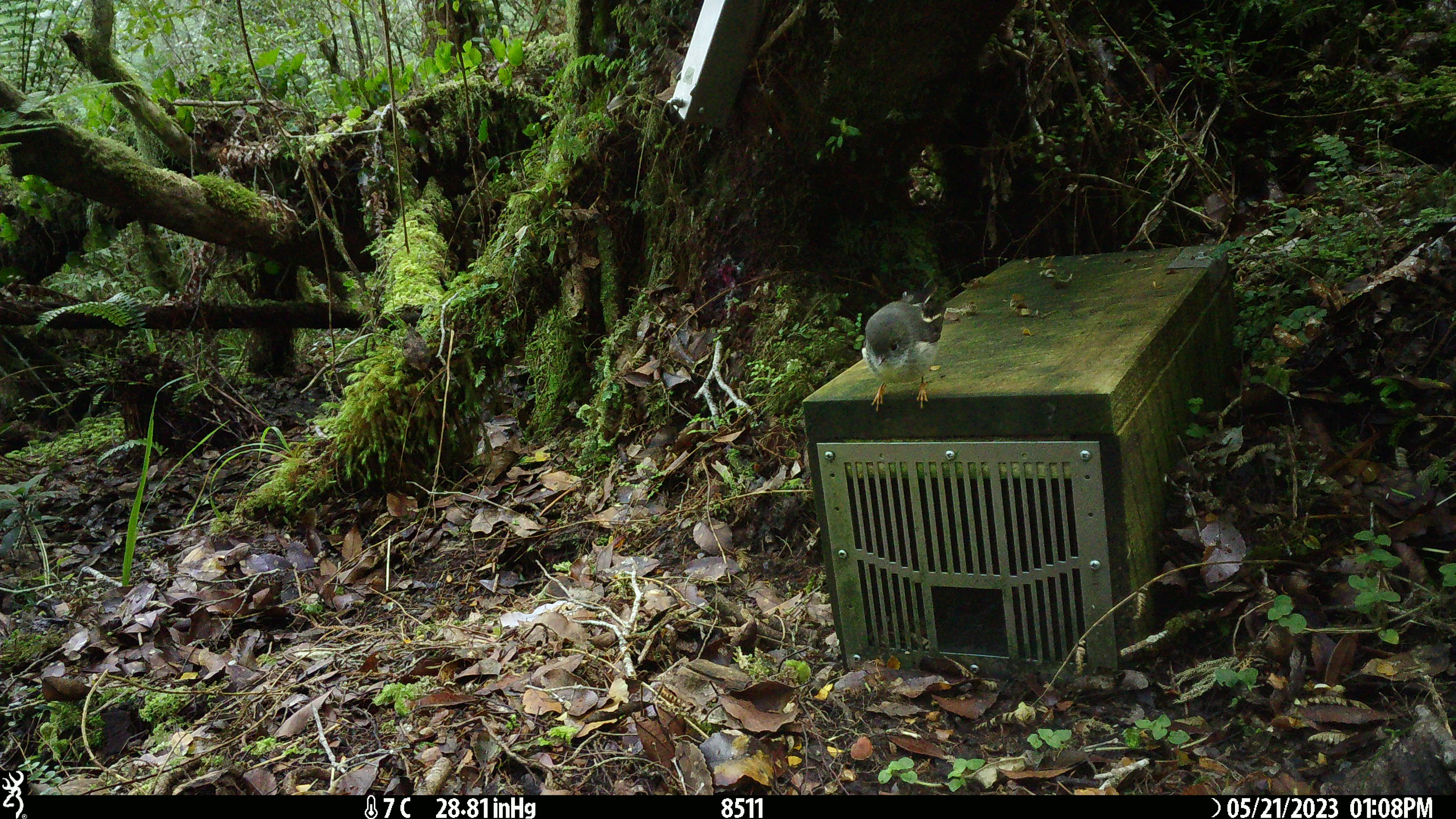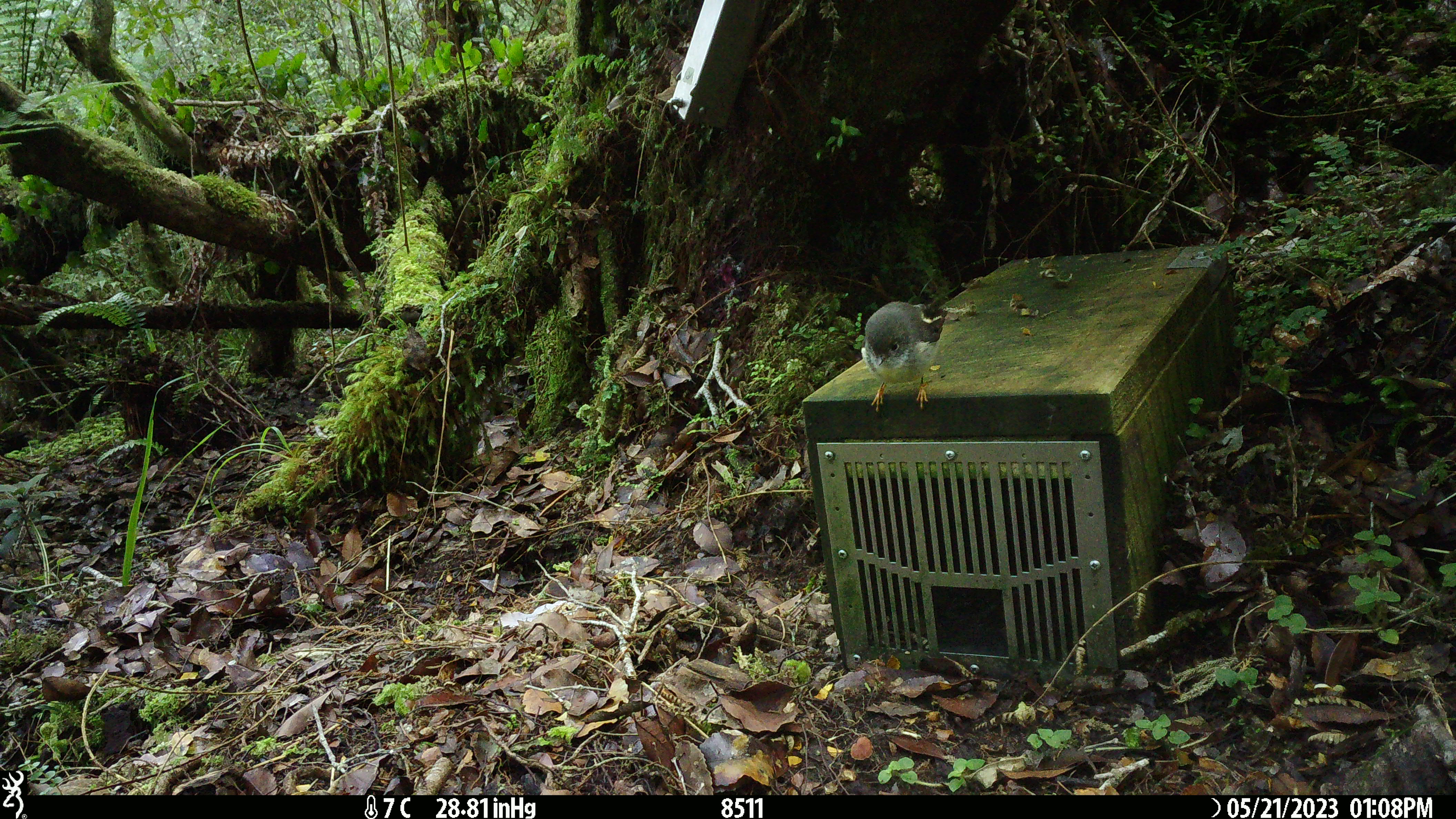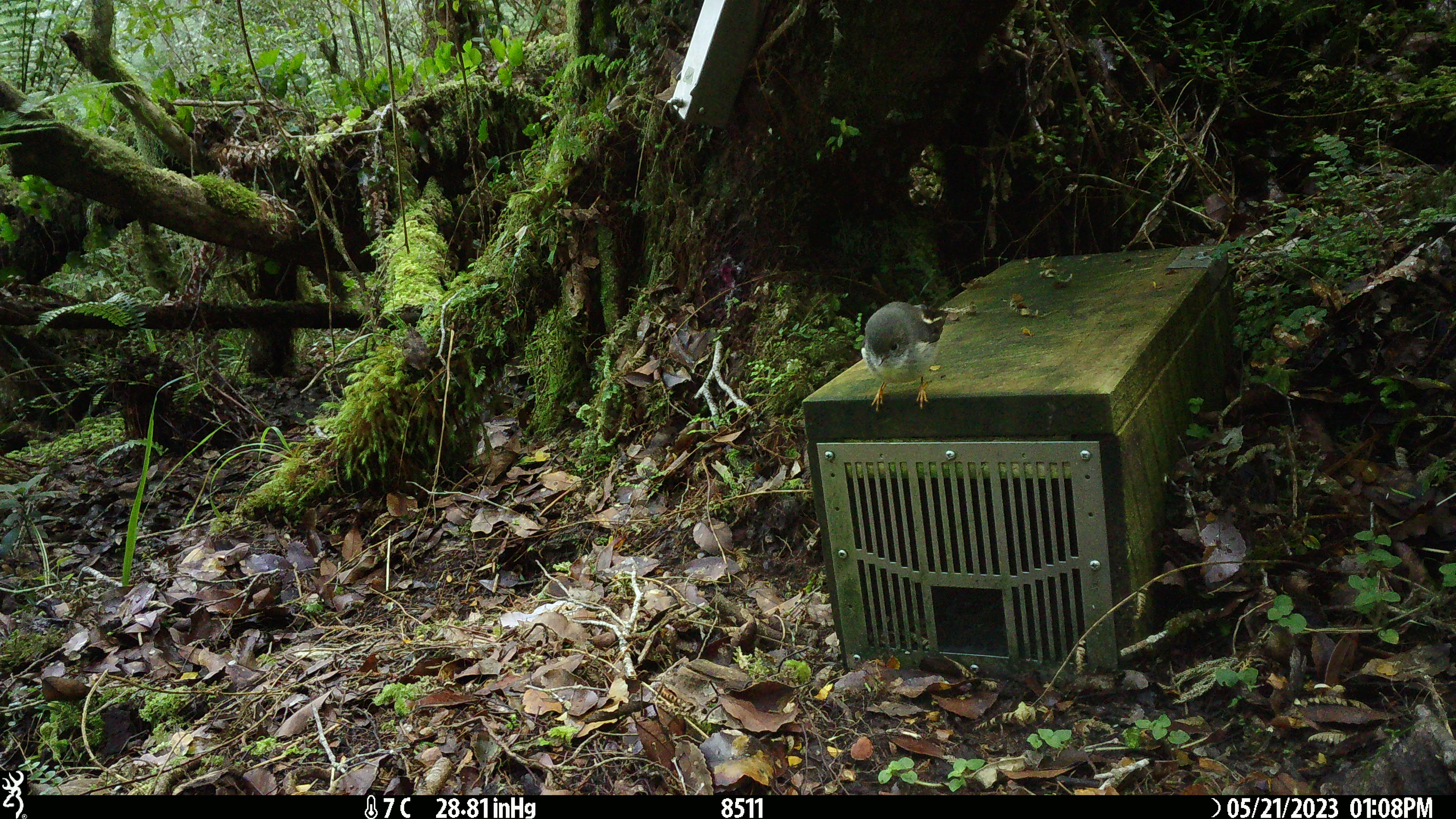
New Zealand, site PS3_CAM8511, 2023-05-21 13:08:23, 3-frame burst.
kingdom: Animalia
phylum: Chordata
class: Aves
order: Passeriformes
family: Petroicidae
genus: Petroica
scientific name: Petroica macrocephala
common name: tomtit